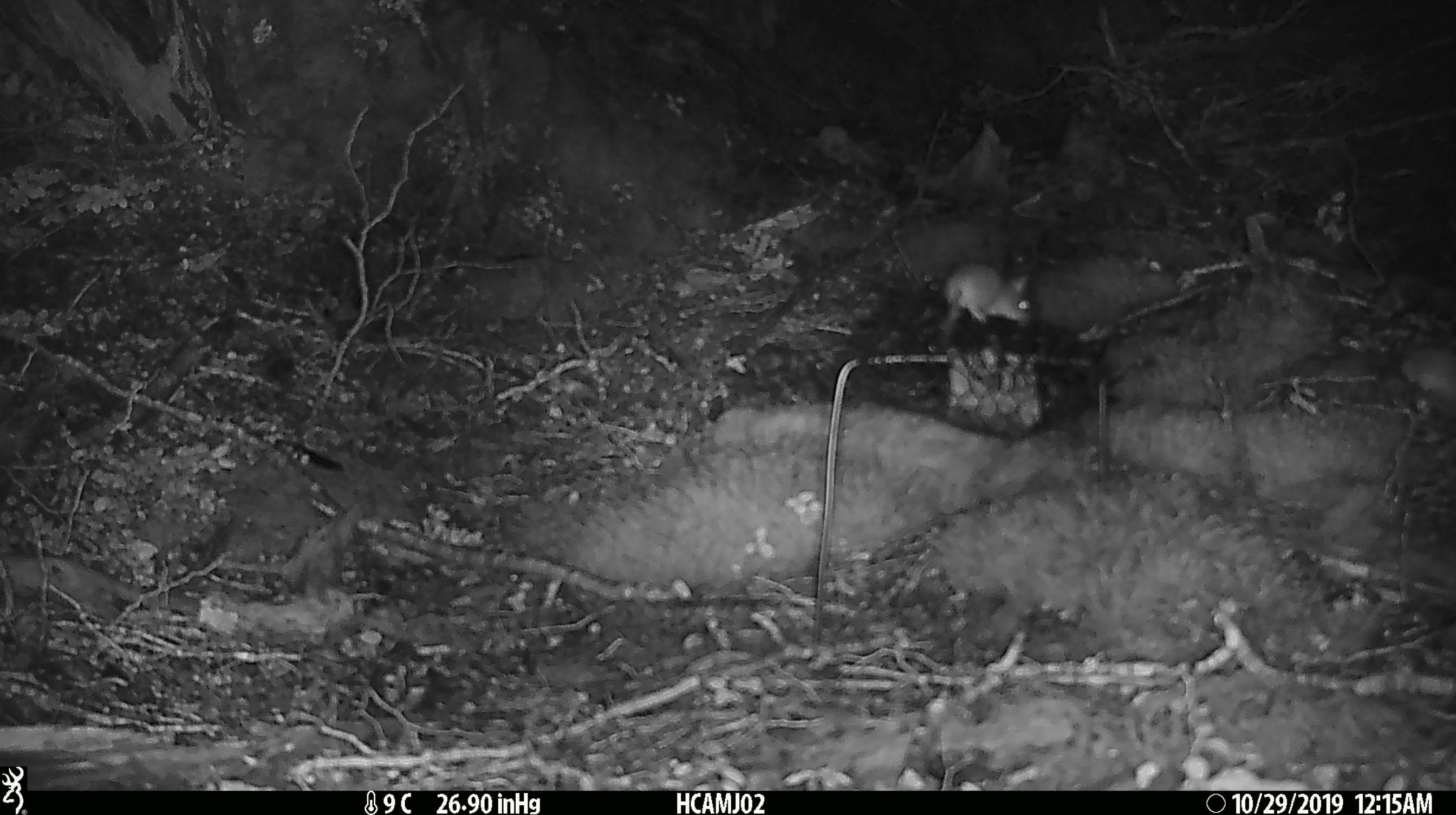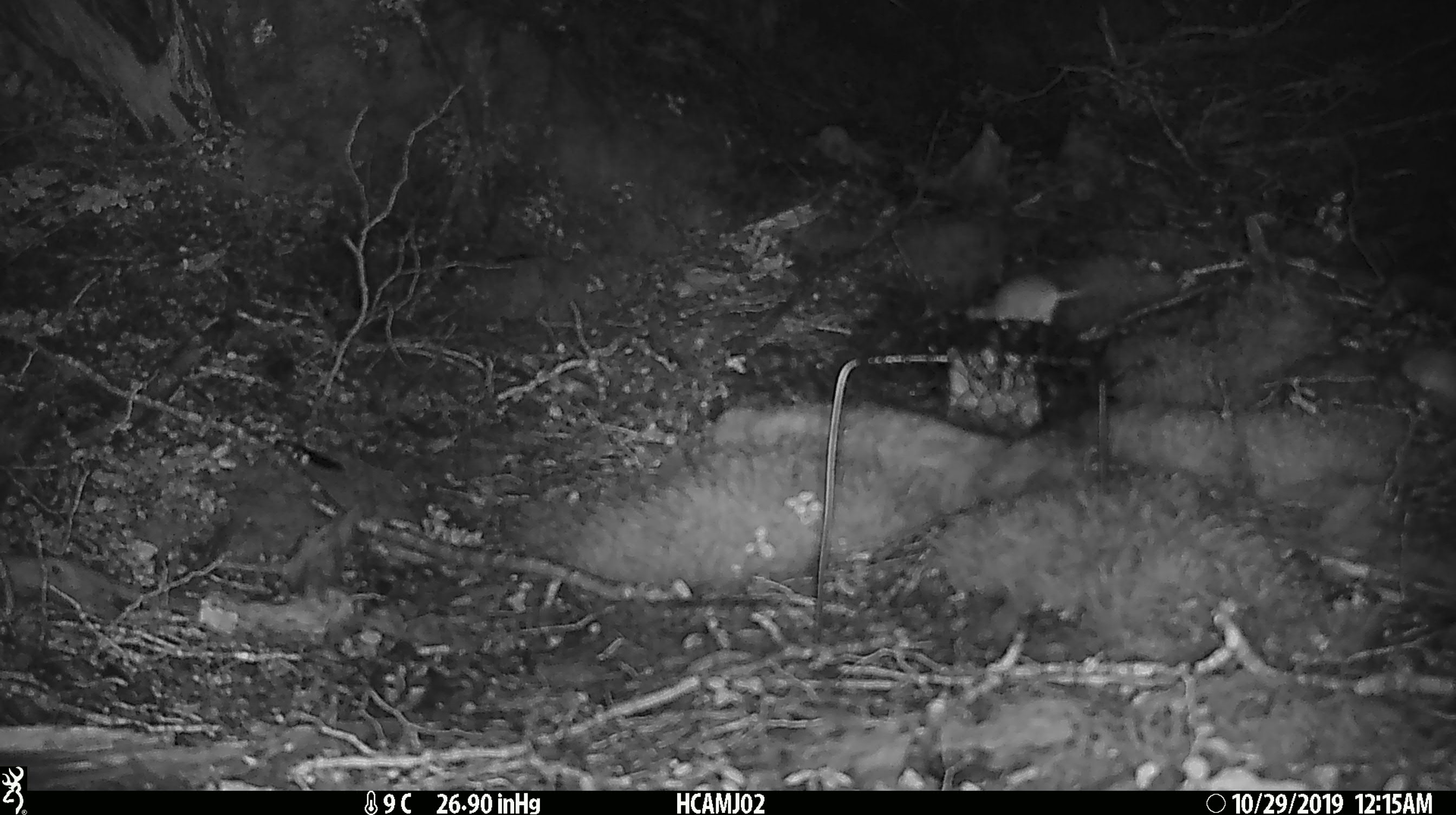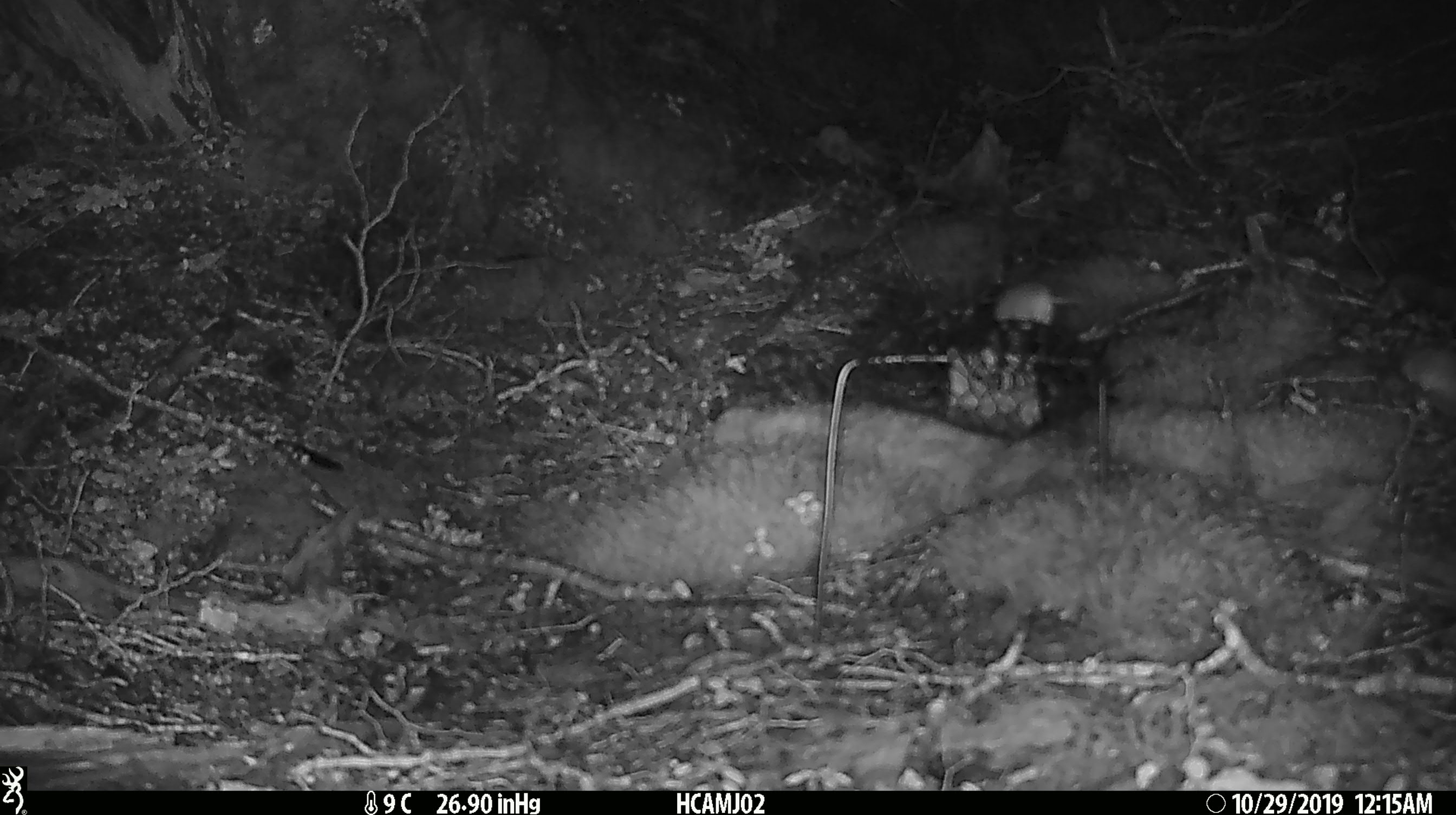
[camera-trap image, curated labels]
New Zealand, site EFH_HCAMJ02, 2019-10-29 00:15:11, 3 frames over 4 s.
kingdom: Animalia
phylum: Chordata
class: Mammalia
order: Rodentia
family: Muridae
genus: Mus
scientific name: Mus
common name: mouse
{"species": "mouse (Mus)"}